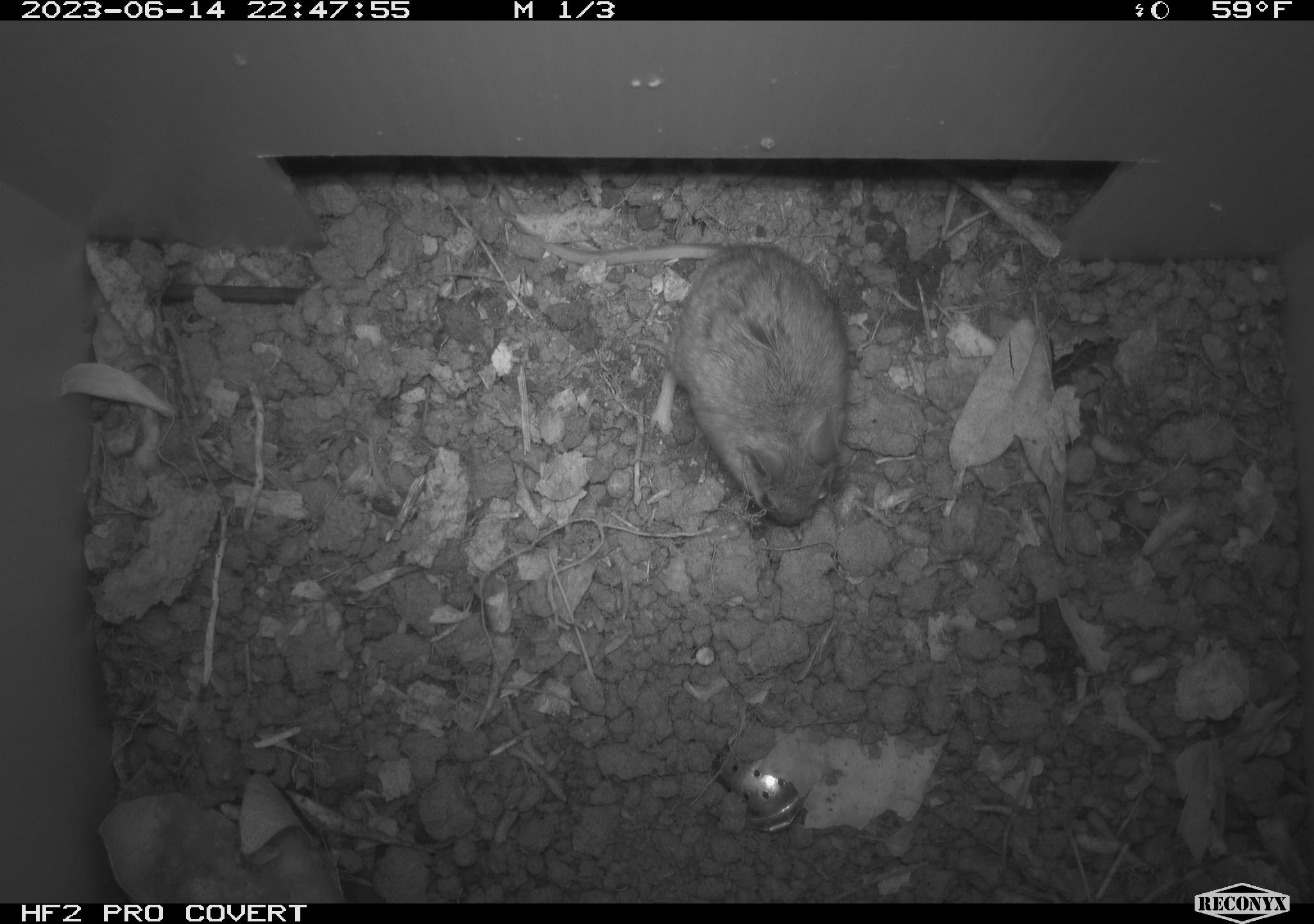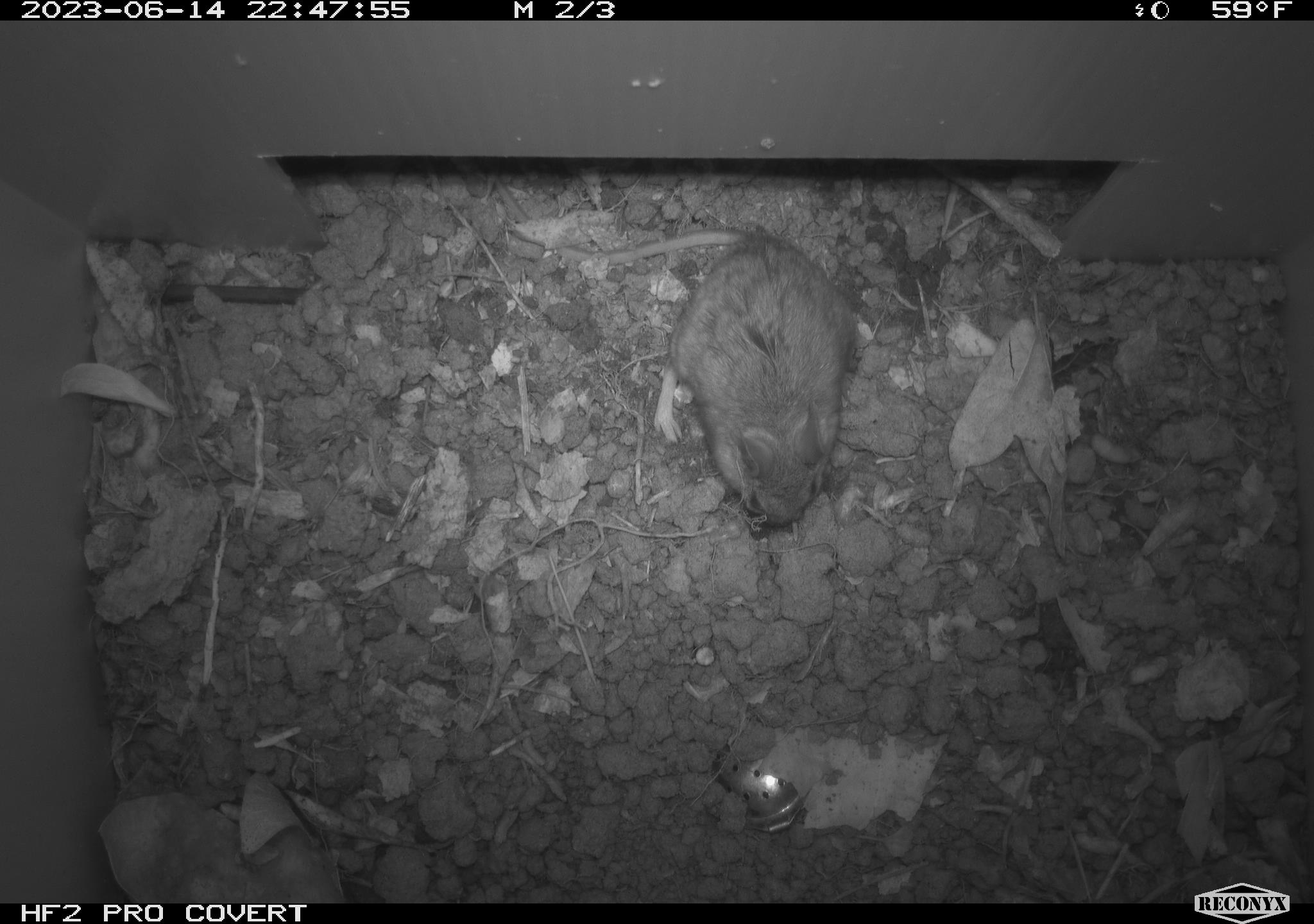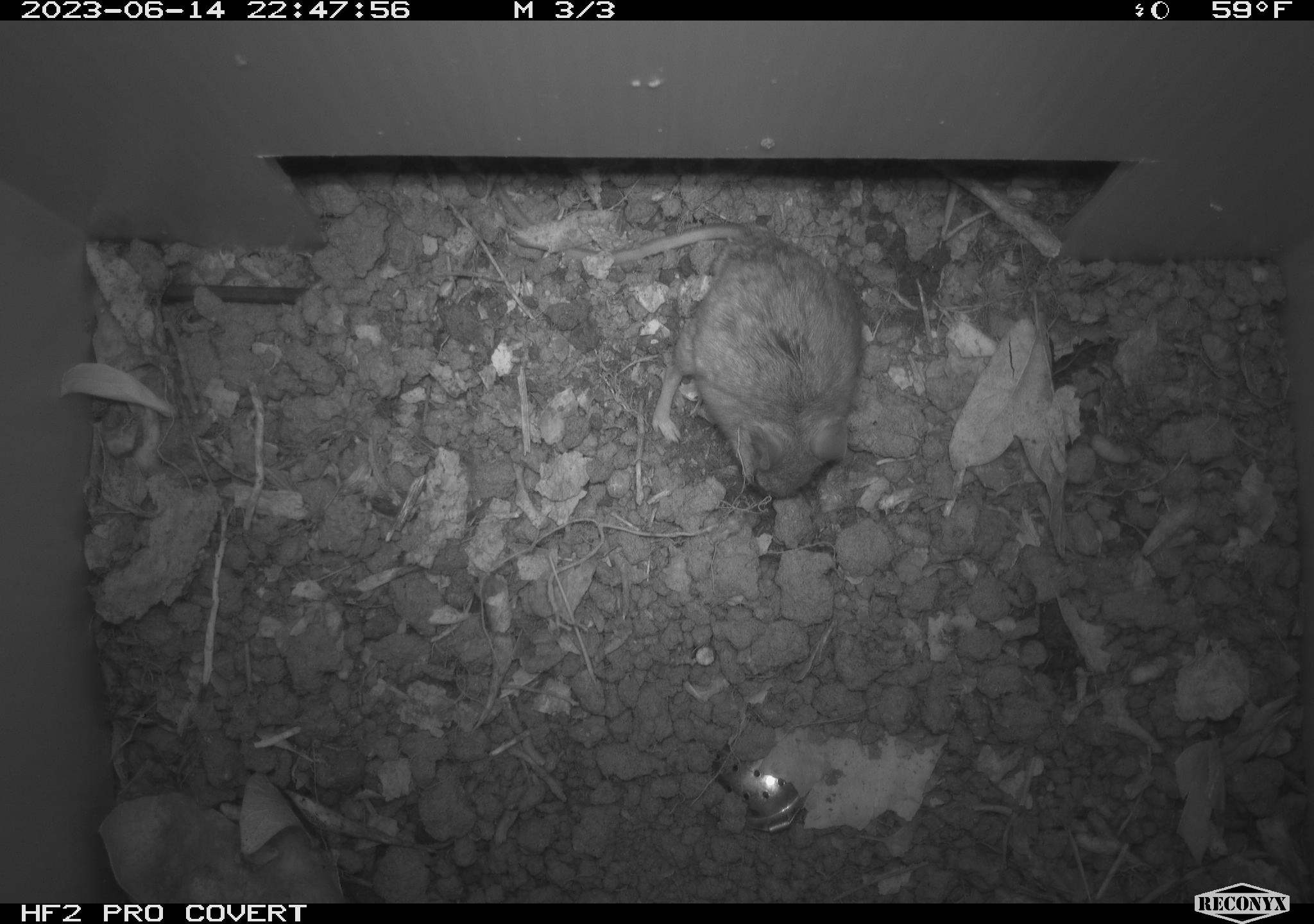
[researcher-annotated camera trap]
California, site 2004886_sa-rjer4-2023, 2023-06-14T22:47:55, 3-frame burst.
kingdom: Animalia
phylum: Chordata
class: Mammalia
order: Rodentia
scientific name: Rodentia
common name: mouse species